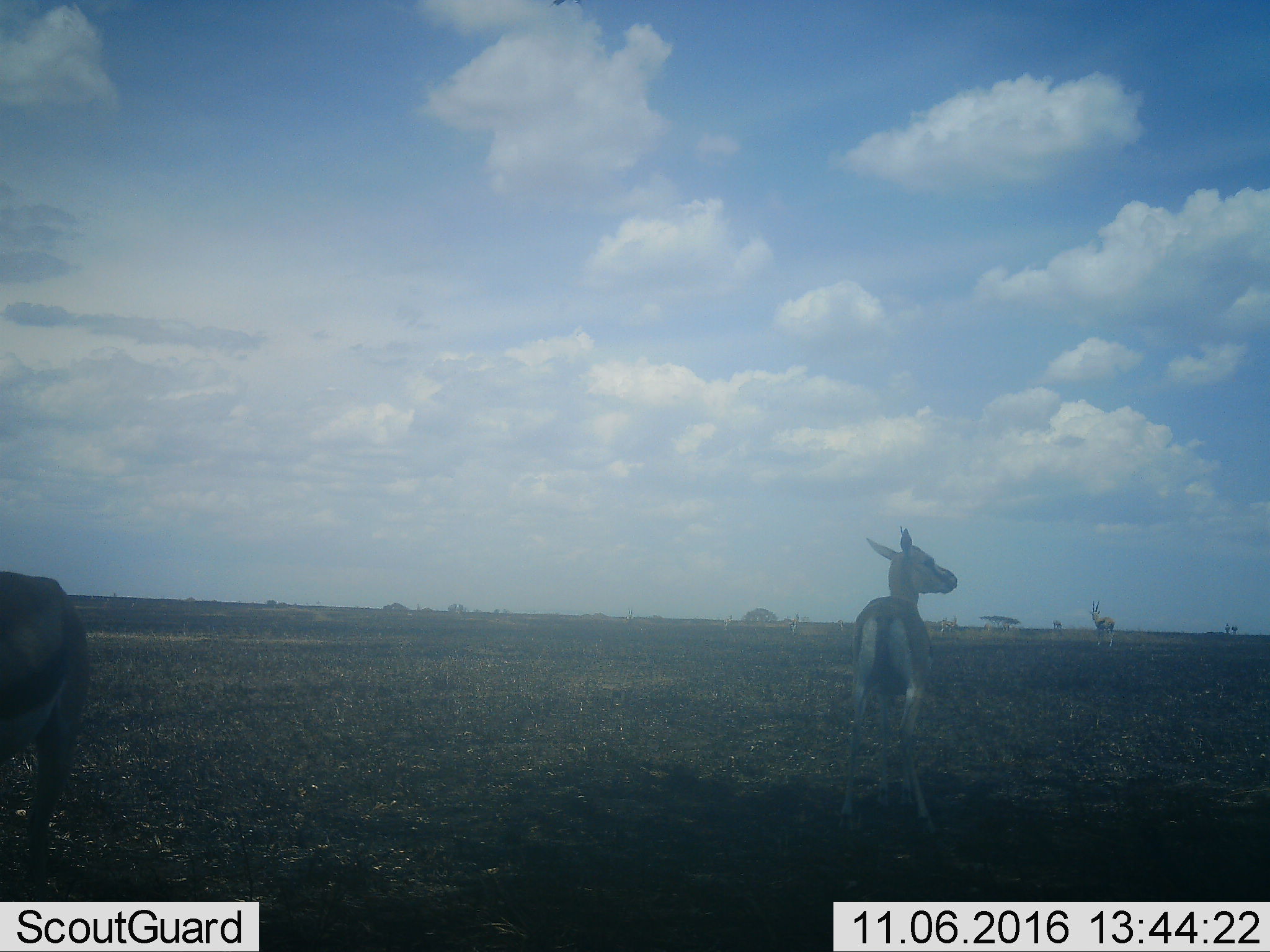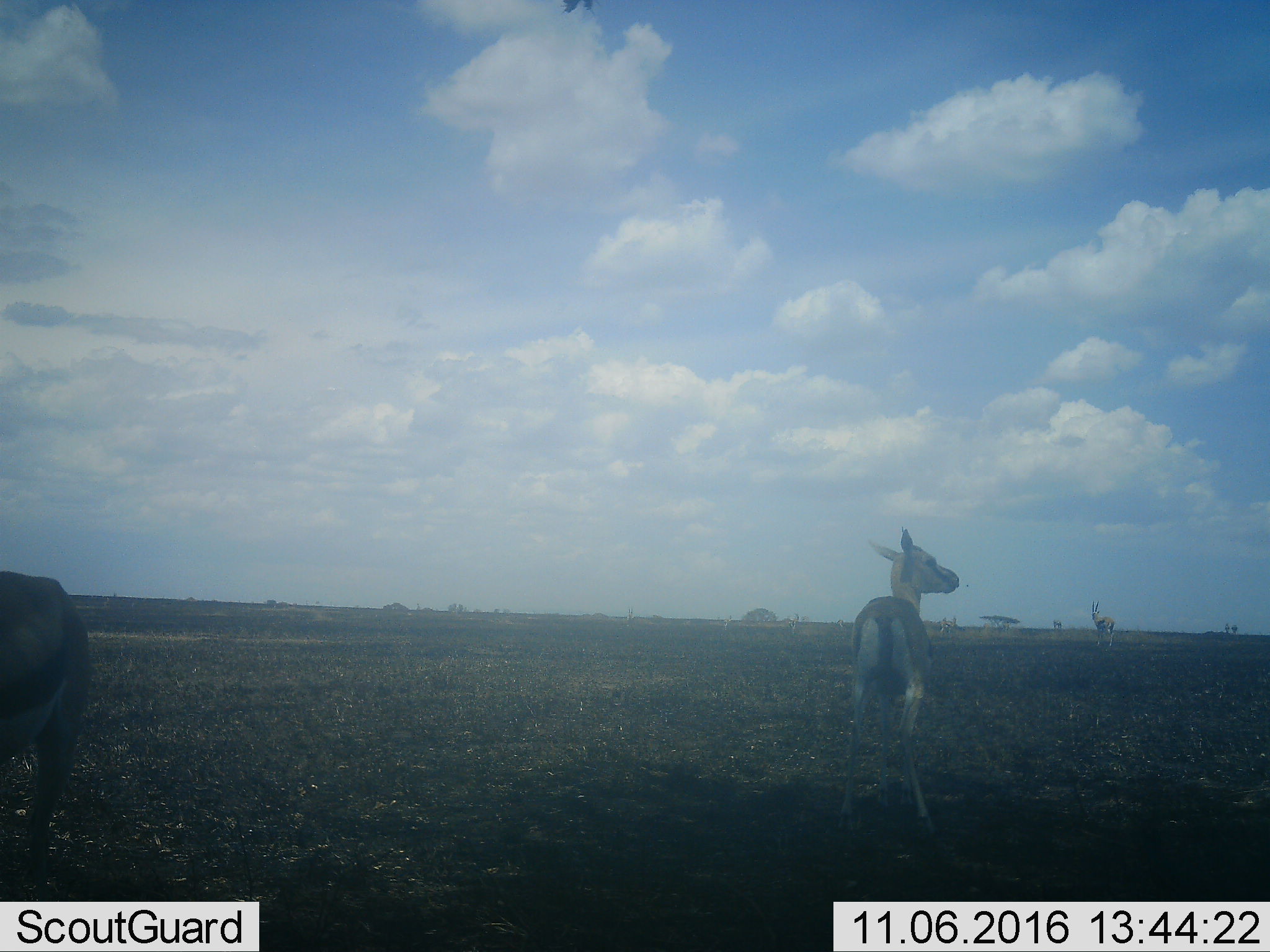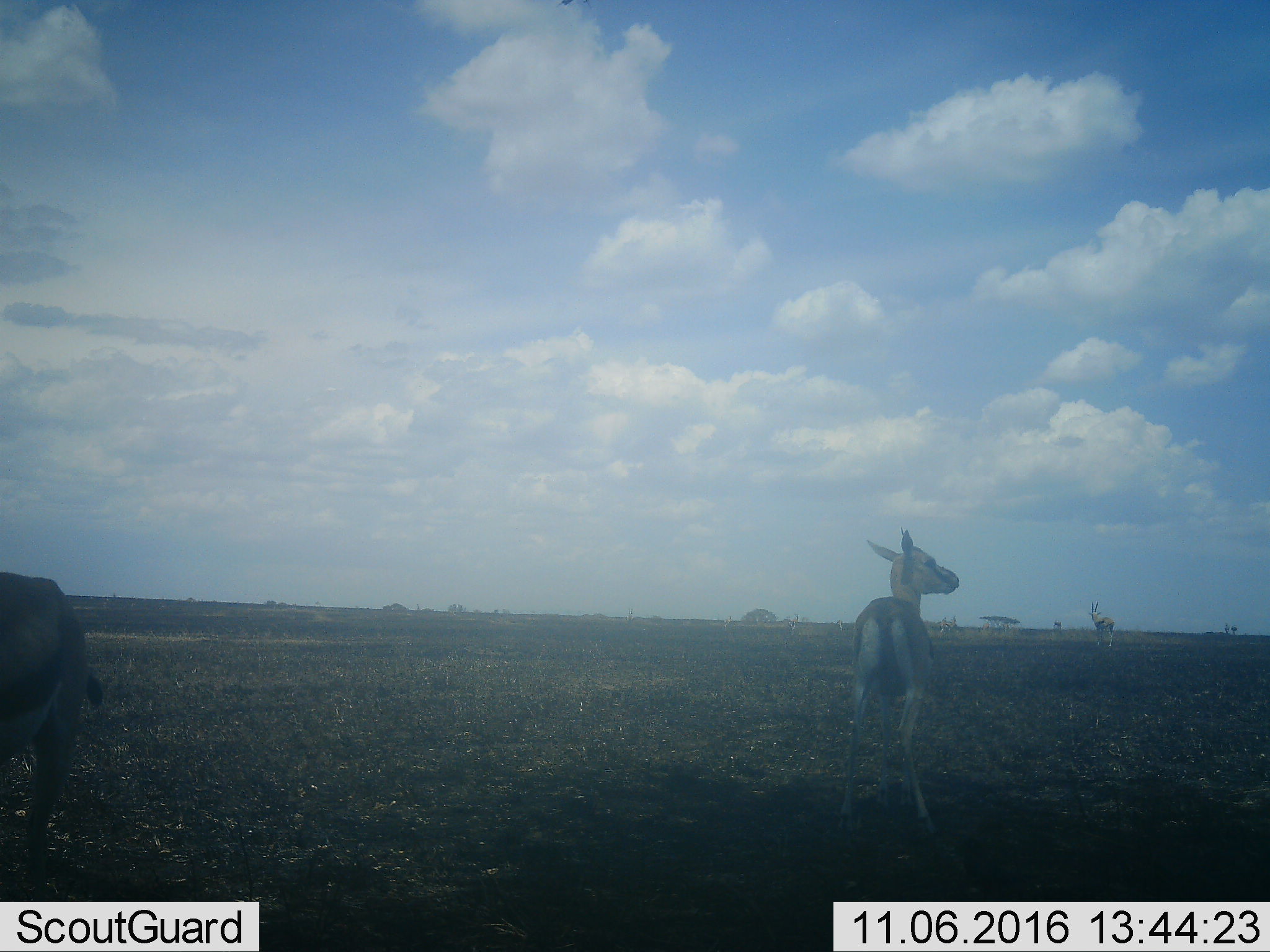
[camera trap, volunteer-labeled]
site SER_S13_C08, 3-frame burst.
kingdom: Animalia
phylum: Chordata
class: Mammalia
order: Artiodactyla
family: Bovidae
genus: Eudorcas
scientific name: Eudorcas thomsonii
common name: thomson's gazelle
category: gazellethomsons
Gazellethomsons (thomson's gazelle) (Eudorcas thomsonii), count 2. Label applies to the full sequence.